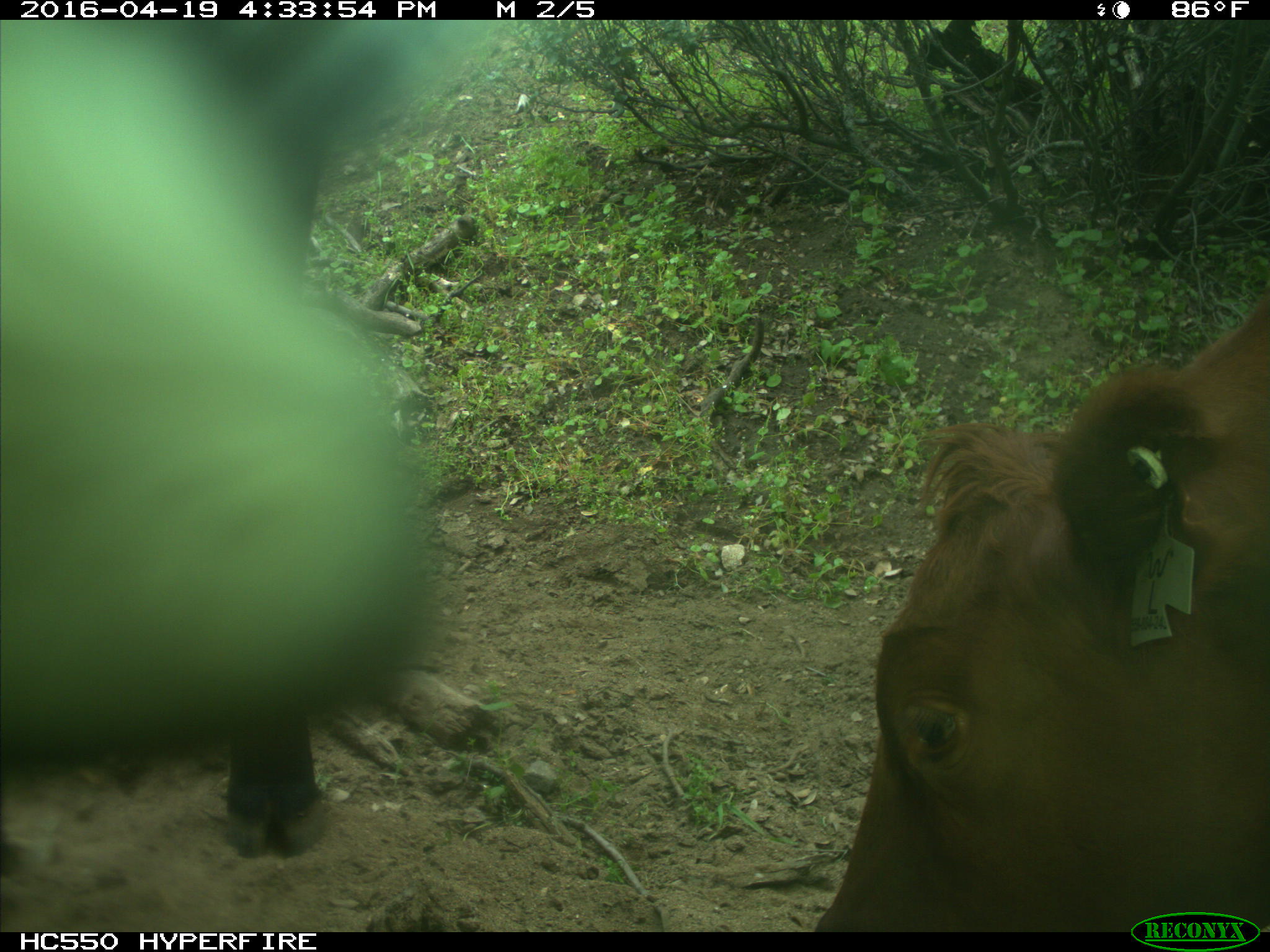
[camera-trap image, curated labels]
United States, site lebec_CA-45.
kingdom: Animalia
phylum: Chordata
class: Mammalia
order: Artiodactyla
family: Bovidae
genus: Bos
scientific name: Bos taurus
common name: domestic cow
Bos taurus (domestic cow).